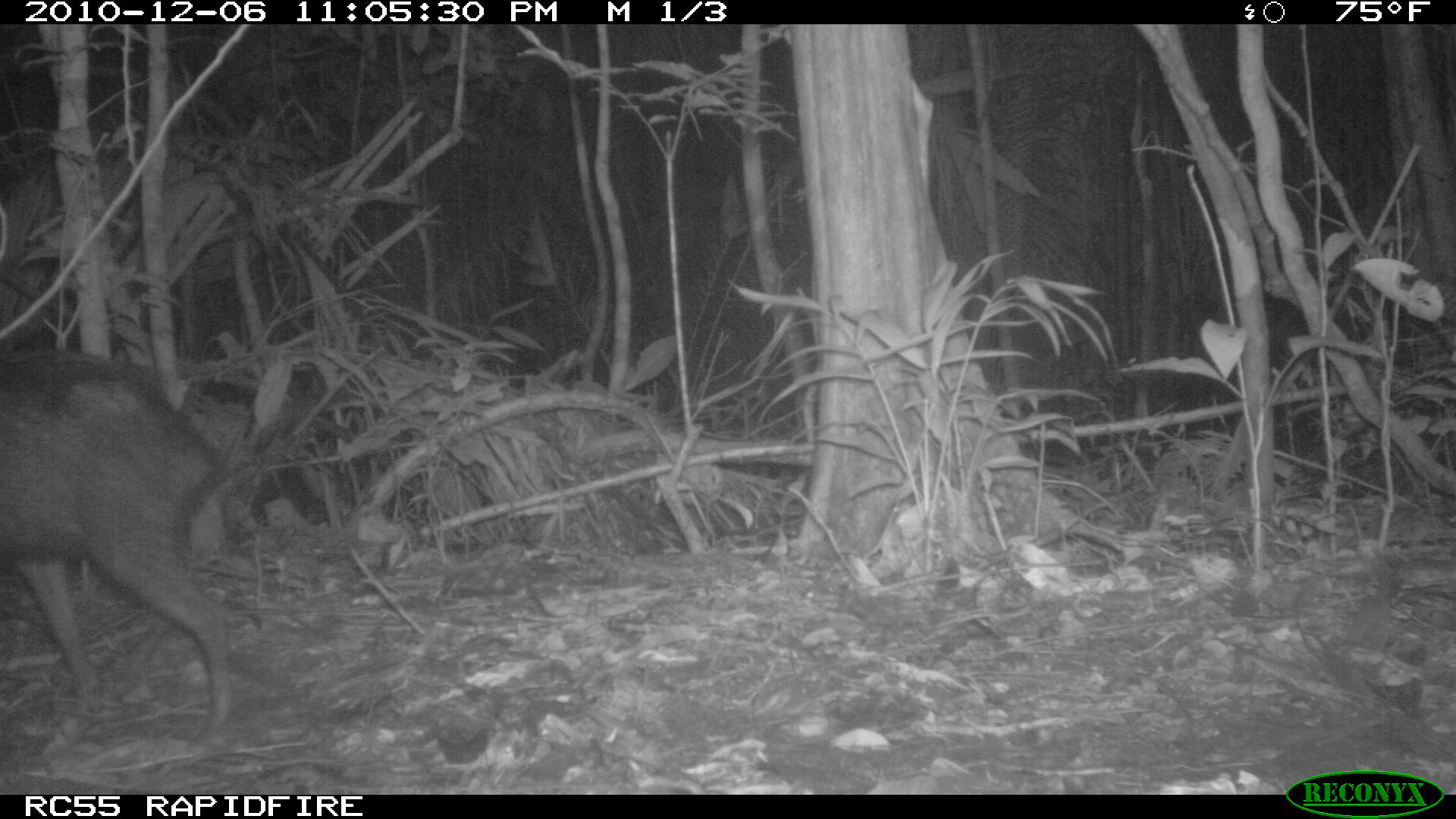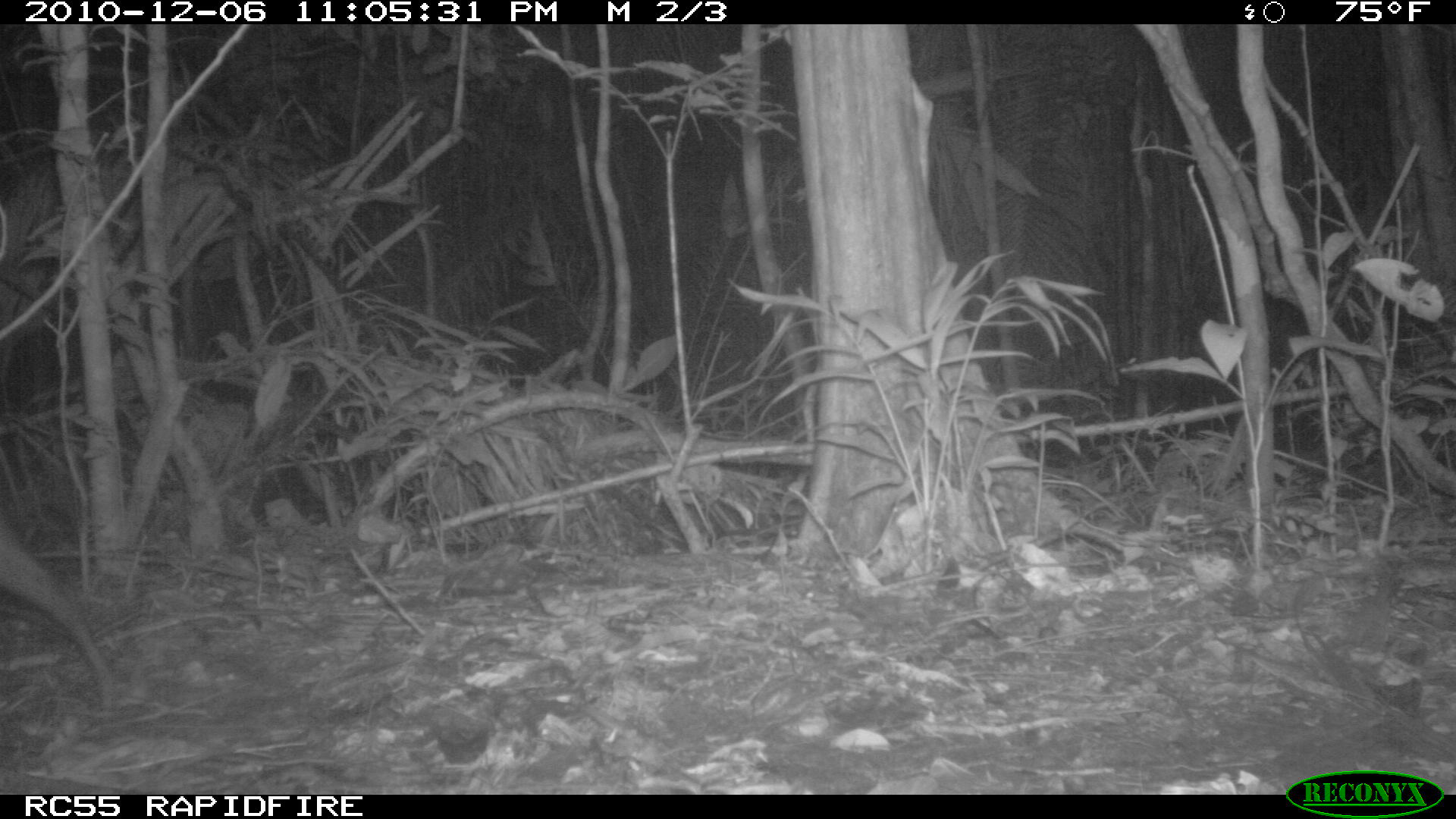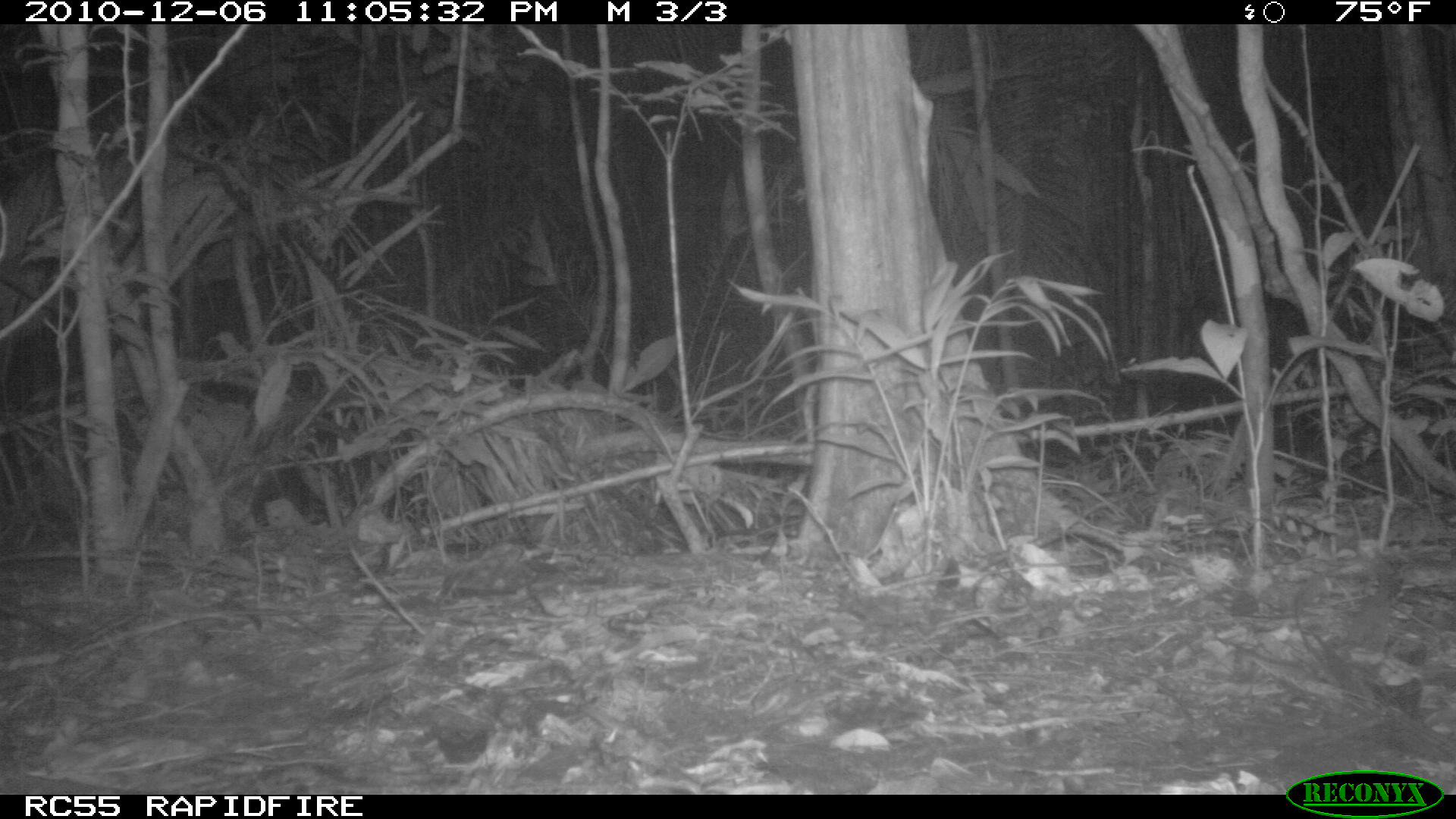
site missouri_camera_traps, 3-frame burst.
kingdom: Animalia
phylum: Chordata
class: Mammalia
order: Artiodactyla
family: Tayassuidae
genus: Pecari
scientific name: Pecari tajacu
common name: collared peccary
Collared peccary (Pecari tajacu). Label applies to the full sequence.